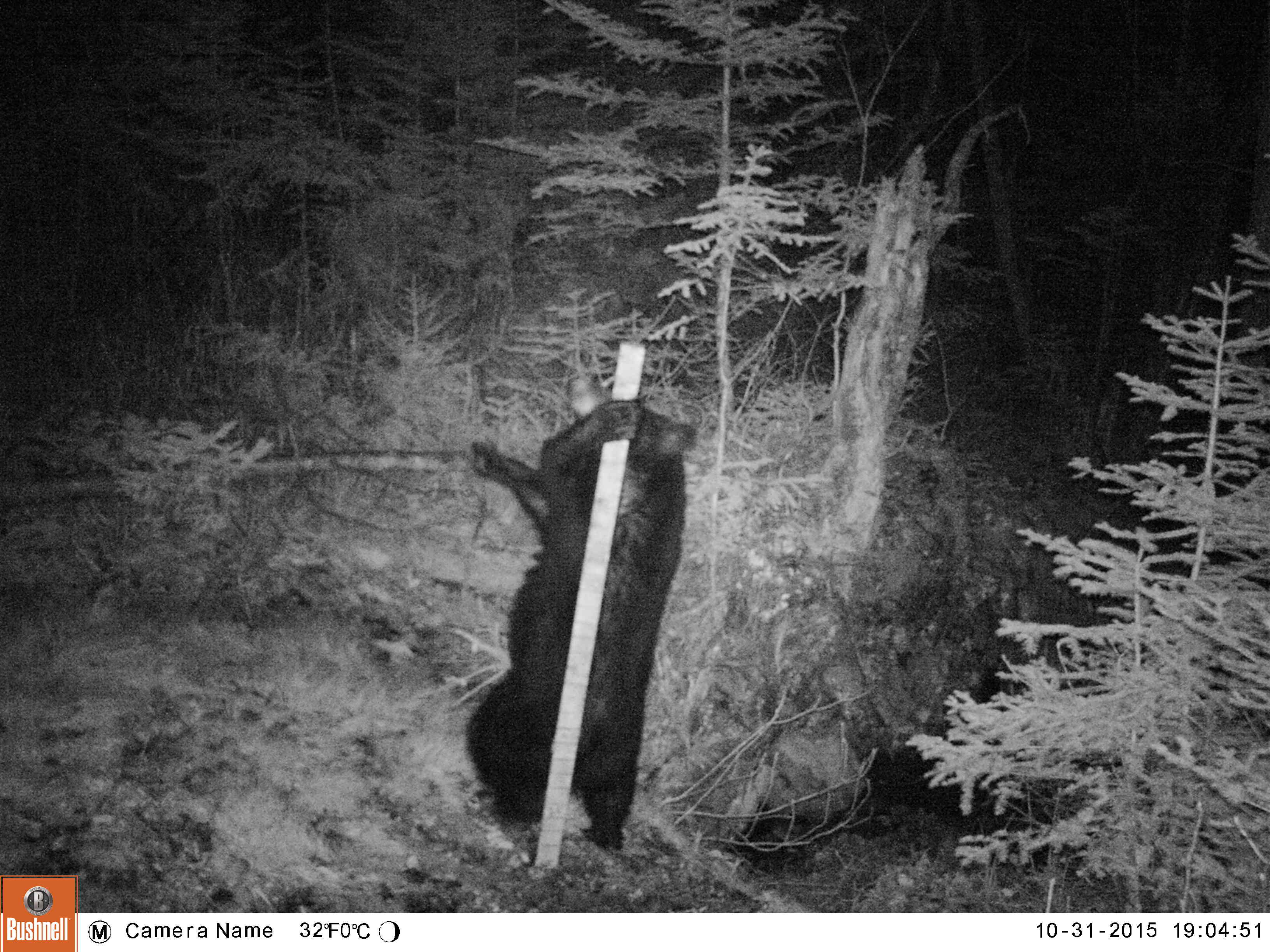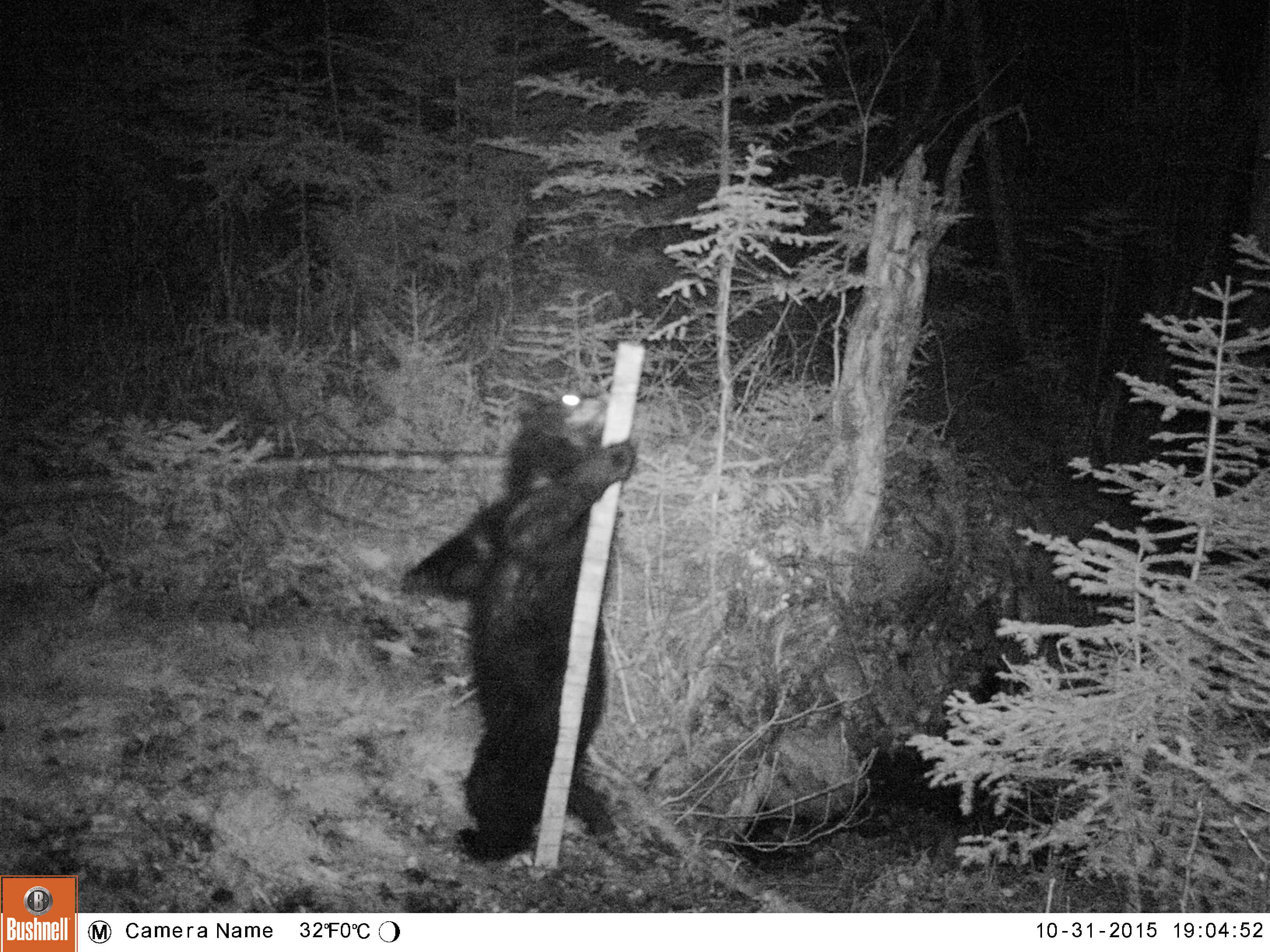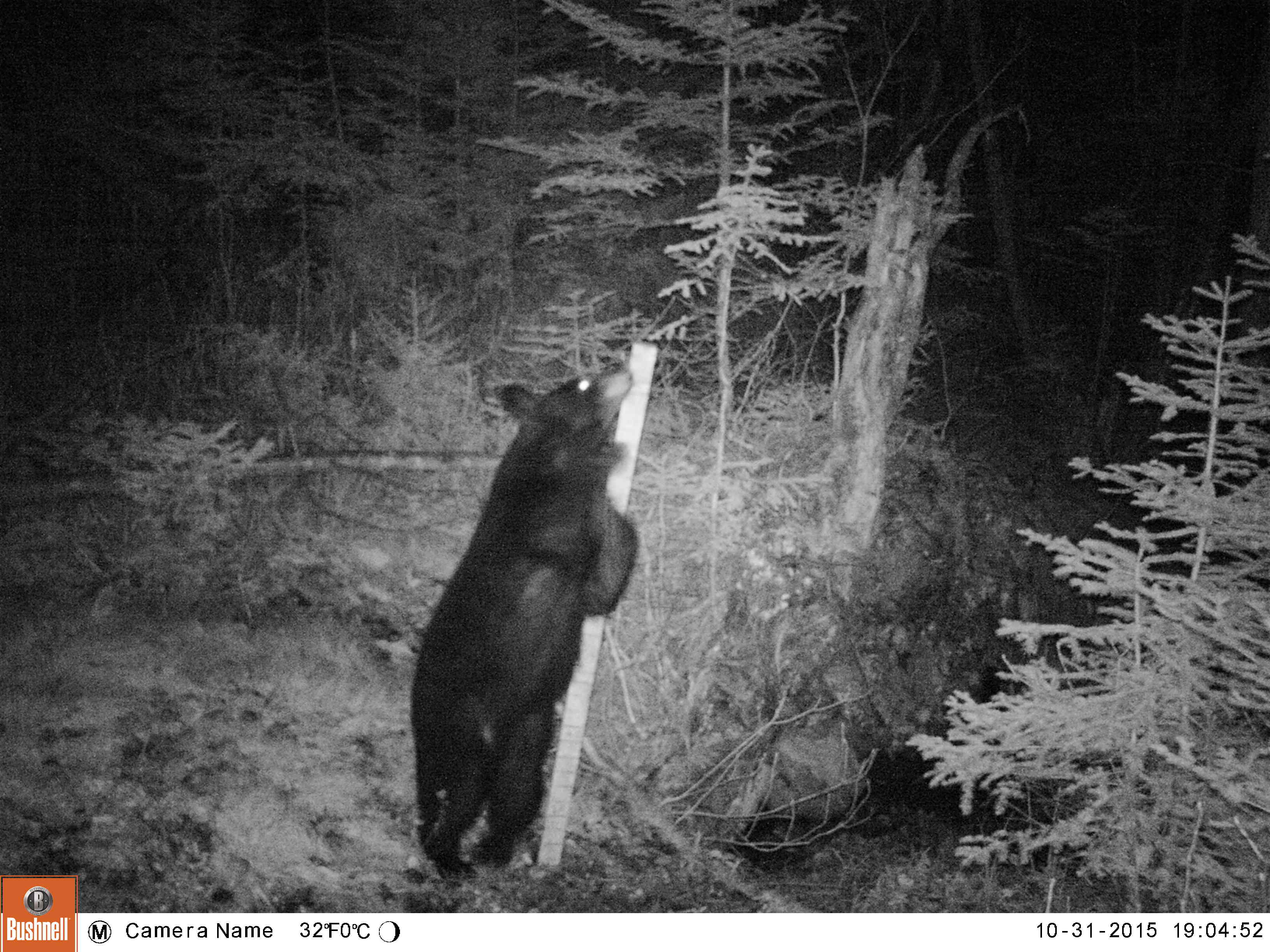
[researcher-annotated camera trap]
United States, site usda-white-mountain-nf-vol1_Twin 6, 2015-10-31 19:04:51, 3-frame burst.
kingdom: Animalia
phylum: Chordata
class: Mammalia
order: Carnivora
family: Ursidae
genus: Ursus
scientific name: Ursus americanus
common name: black bear